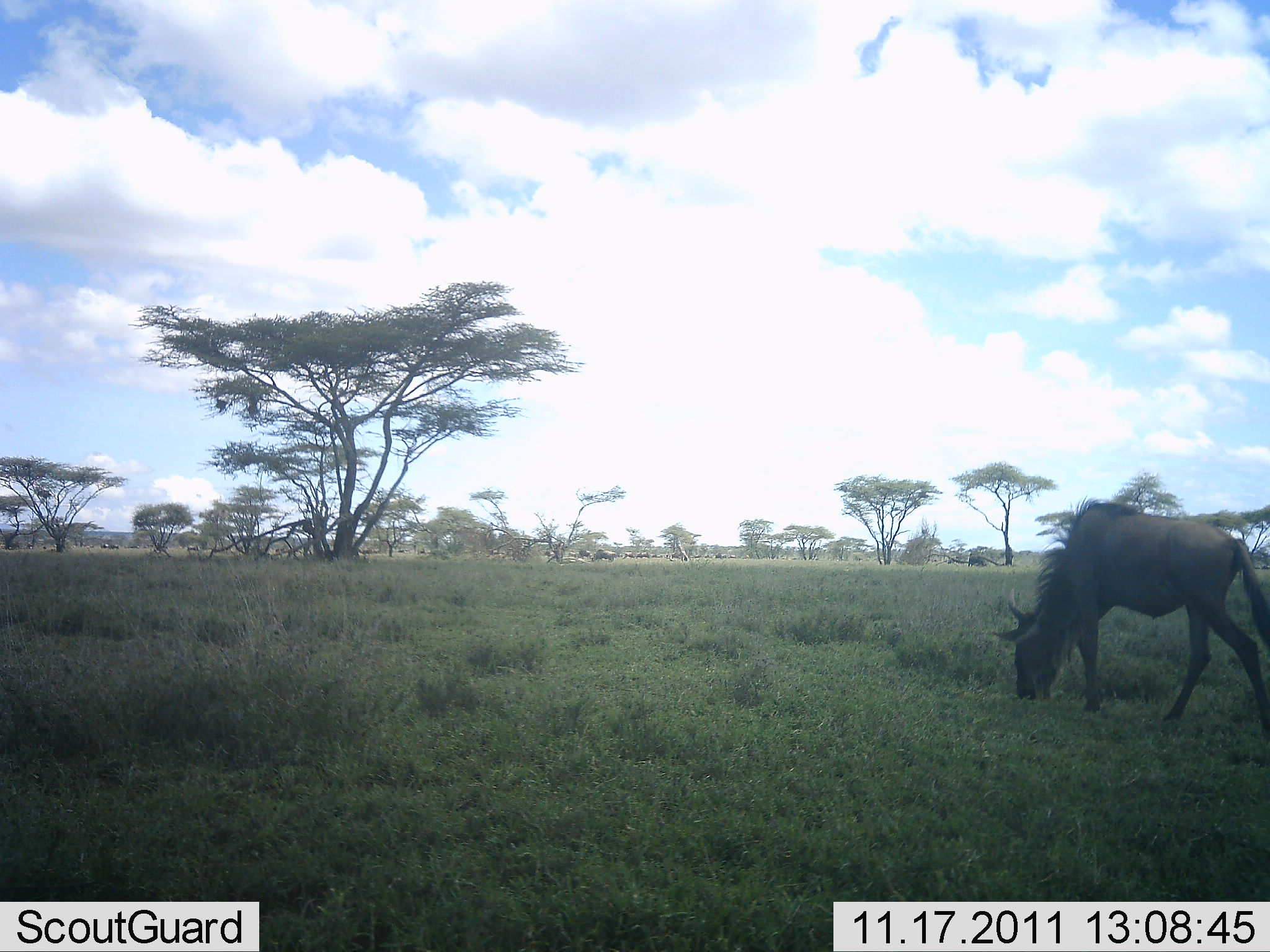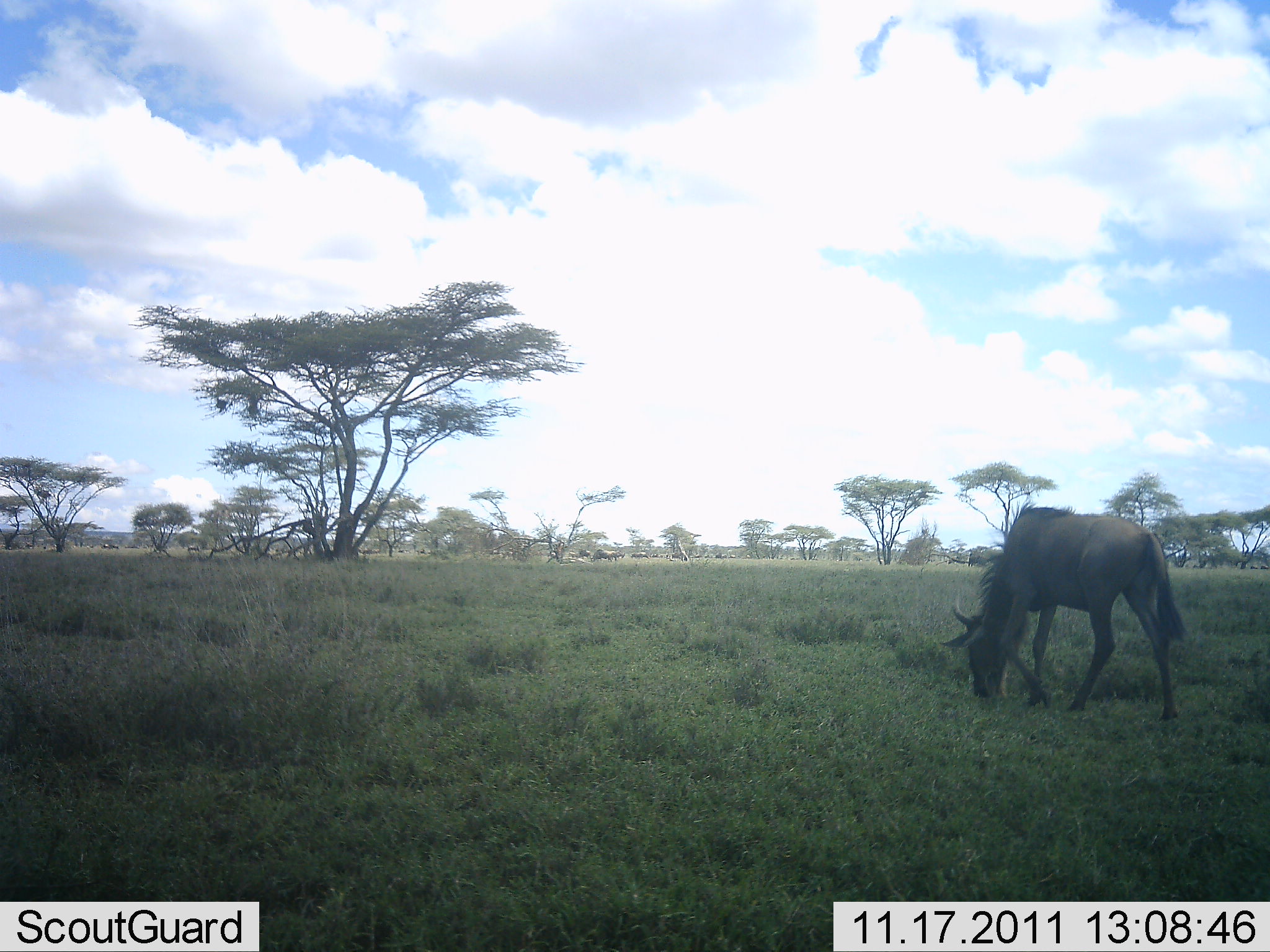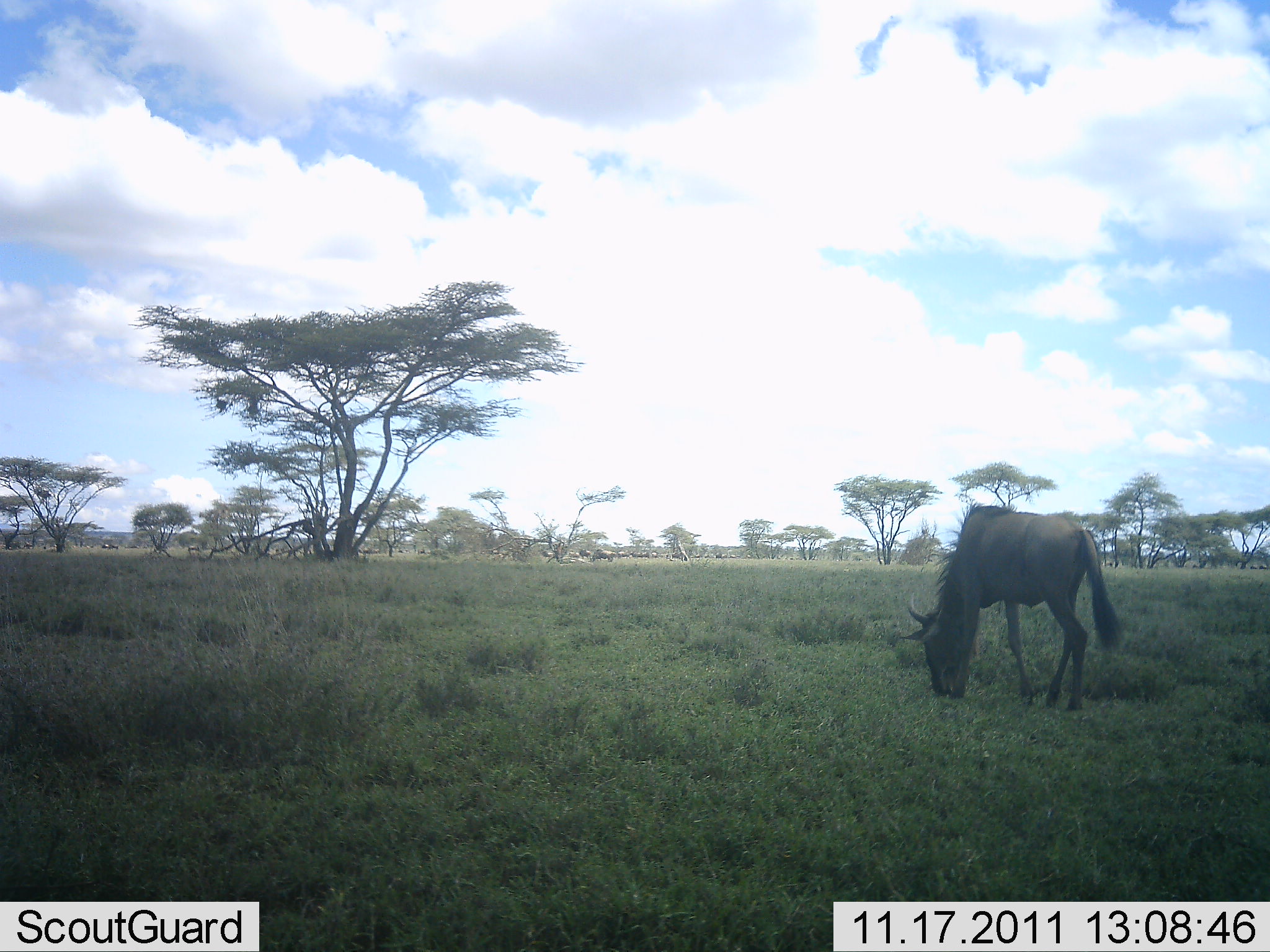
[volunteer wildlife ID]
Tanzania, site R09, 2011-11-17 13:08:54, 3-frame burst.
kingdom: Animalia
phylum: Chordata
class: Mammalia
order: Artiodactyla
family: Bovidae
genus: Connochaetes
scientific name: Connochaetes taurinus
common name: blue wildebeest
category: wildebeest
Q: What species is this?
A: Wildebeest (blue wildebeest) (Connochaetes taurinus).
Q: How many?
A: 1.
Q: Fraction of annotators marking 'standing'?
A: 18%.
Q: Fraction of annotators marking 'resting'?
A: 0%.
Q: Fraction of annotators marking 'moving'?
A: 53%.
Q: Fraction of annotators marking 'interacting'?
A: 0%.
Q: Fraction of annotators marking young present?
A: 0%.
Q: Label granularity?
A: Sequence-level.